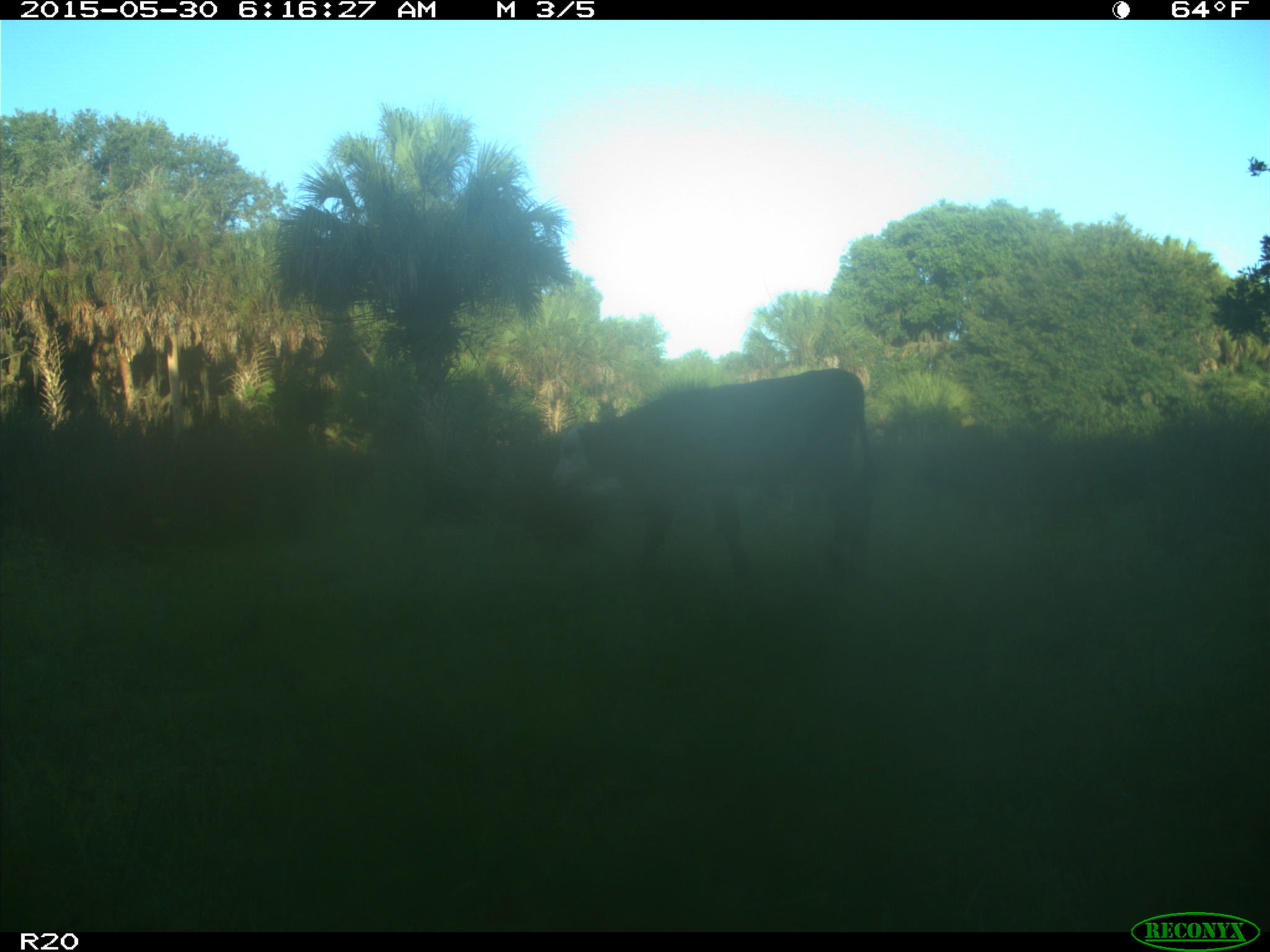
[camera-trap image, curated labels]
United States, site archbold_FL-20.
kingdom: Animalia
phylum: Chordata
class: Mammalia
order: Artiodactyla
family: Bovidae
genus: Bos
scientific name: Bos taurus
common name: domestic cow